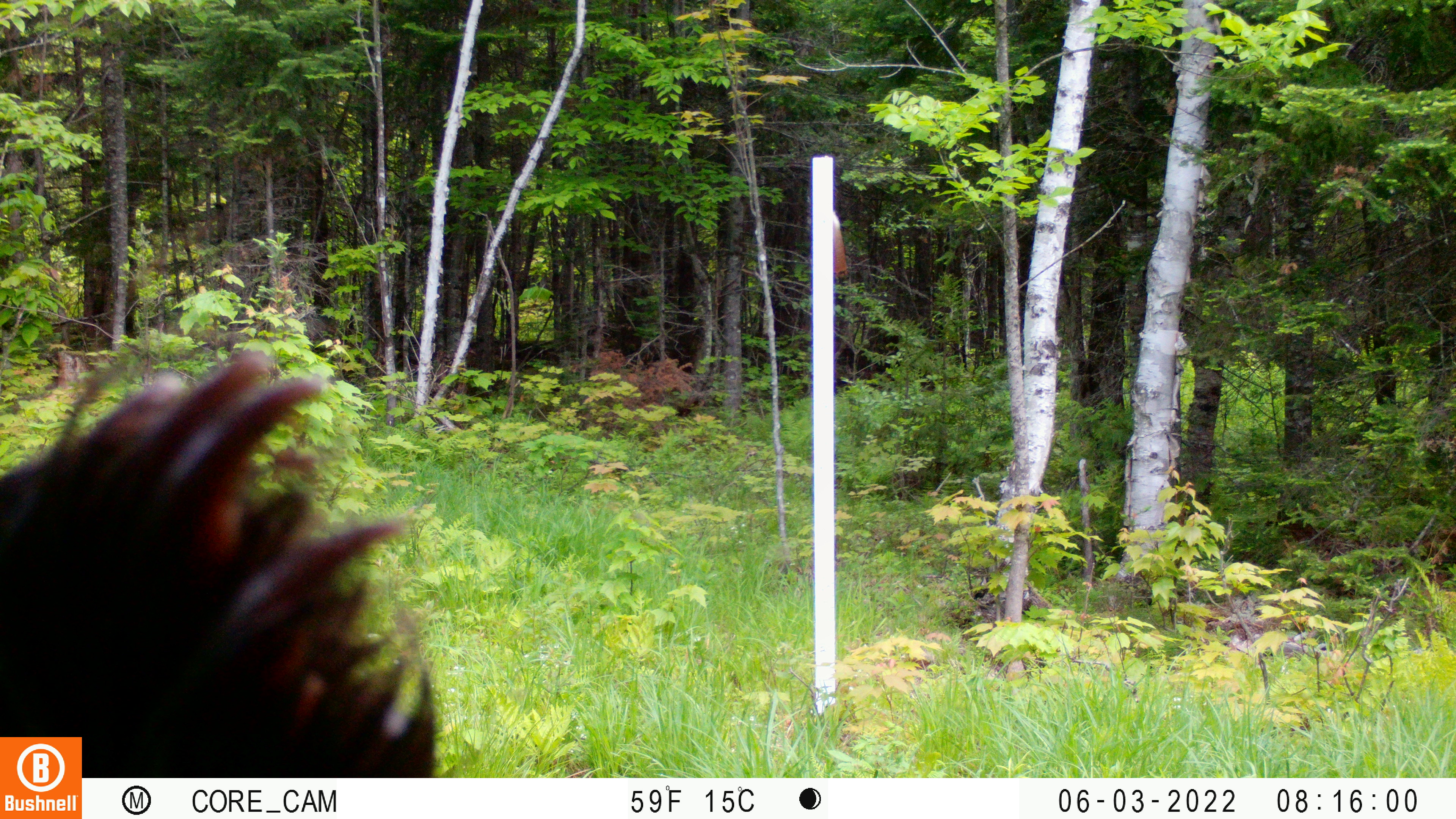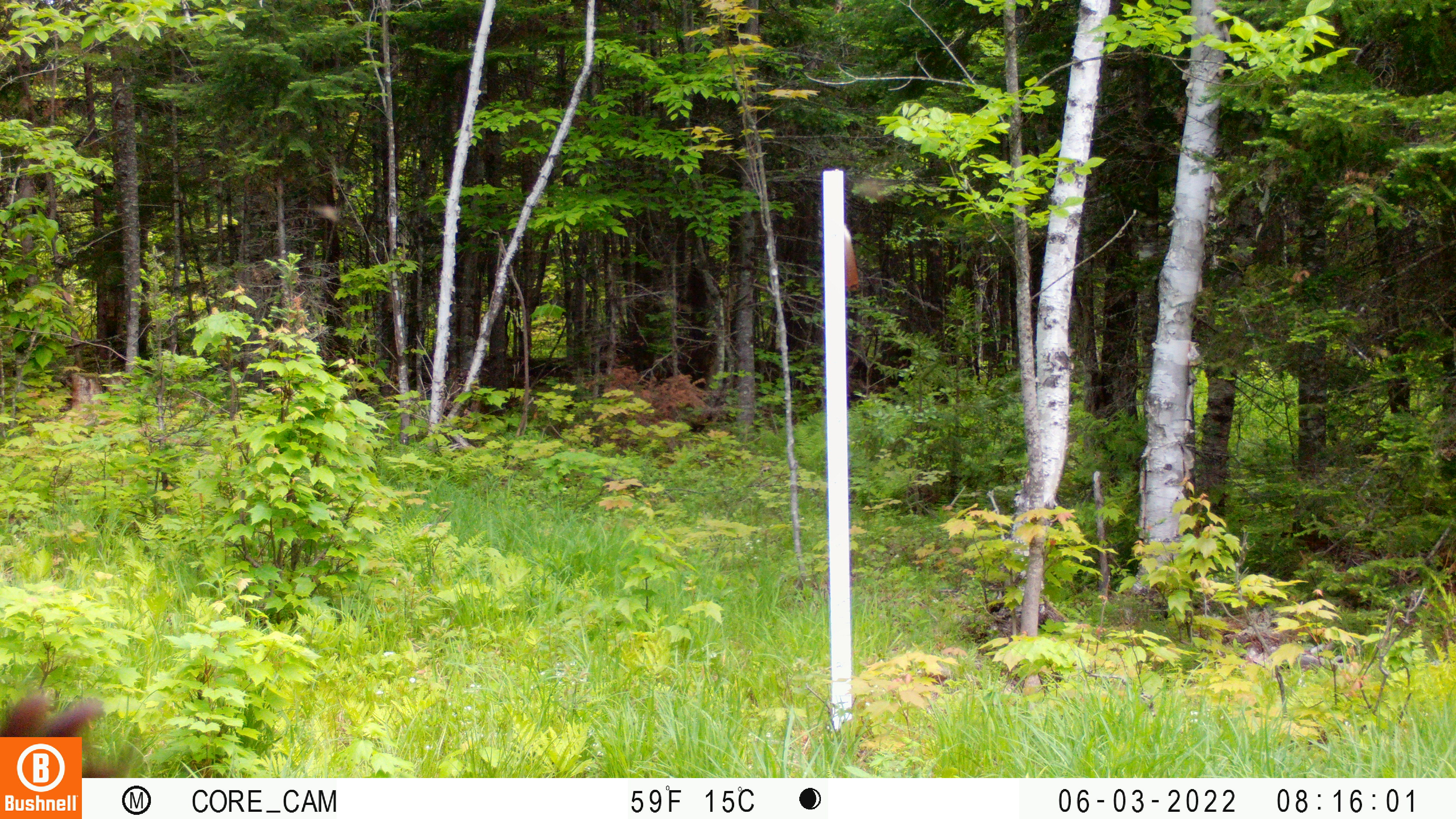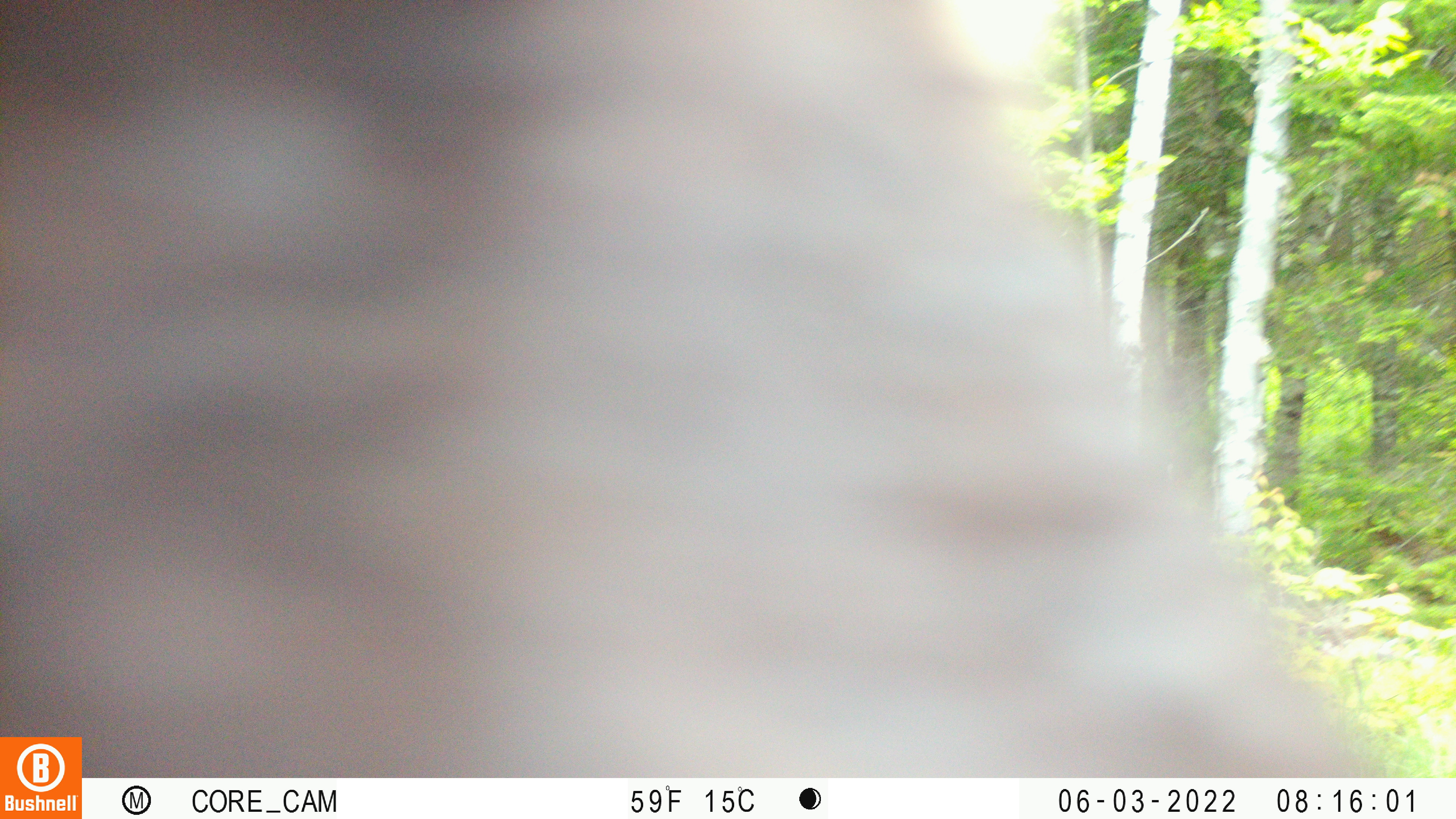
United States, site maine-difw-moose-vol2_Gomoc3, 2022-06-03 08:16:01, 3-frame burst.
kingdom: Animalia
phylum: Chordata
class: Mammalia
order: Carnivora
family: Ursidae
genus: Ursus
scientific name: Ursus americanus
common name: black bear